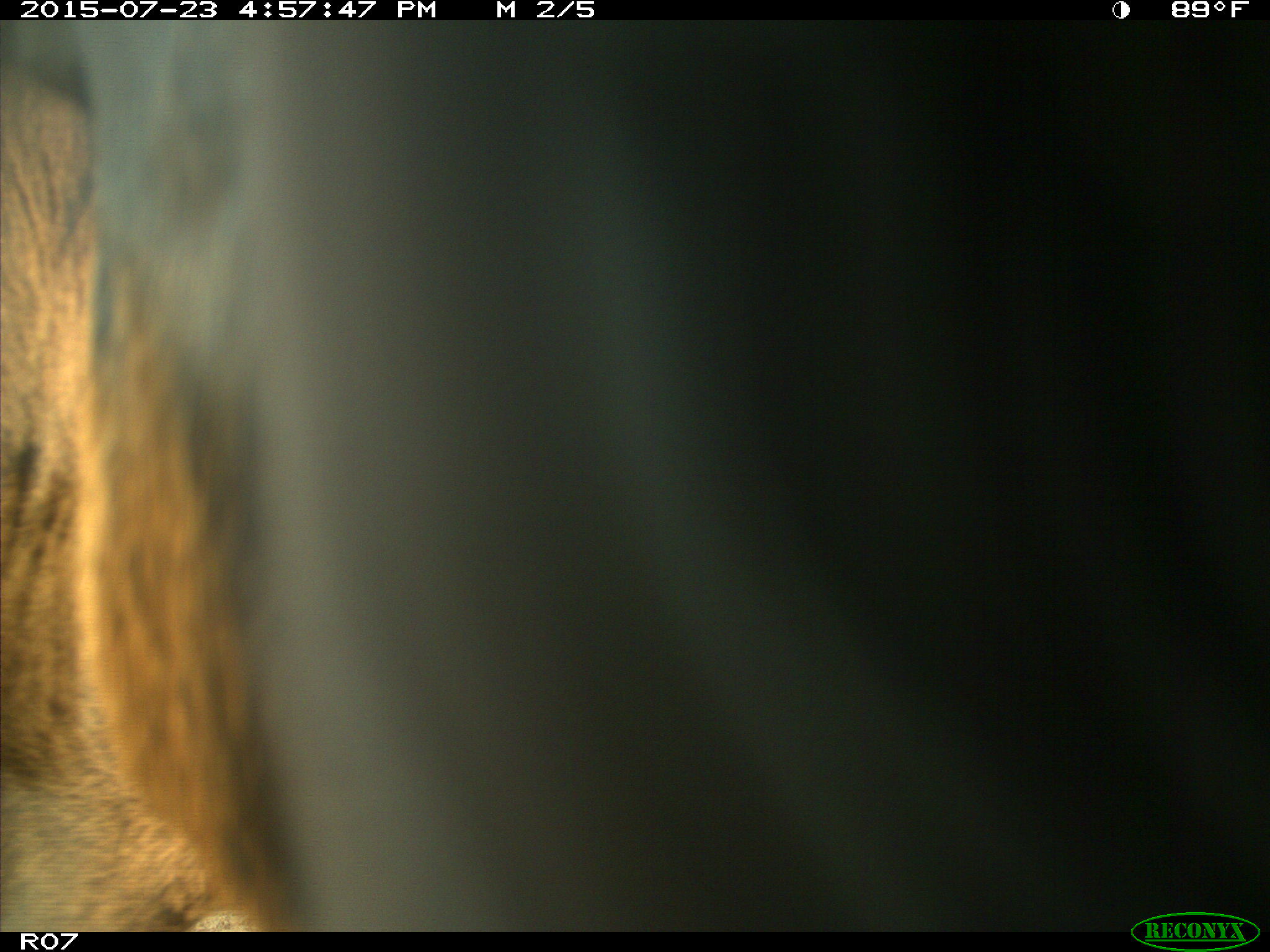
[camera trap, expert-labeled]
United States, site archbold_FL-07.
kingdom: Animalia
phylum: Chordata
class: Mammalia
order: Artiodactyla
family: Bovidae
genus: Bos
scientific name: Bos taurus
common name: domestic cow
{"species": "Bos taurus (domestic cow)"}